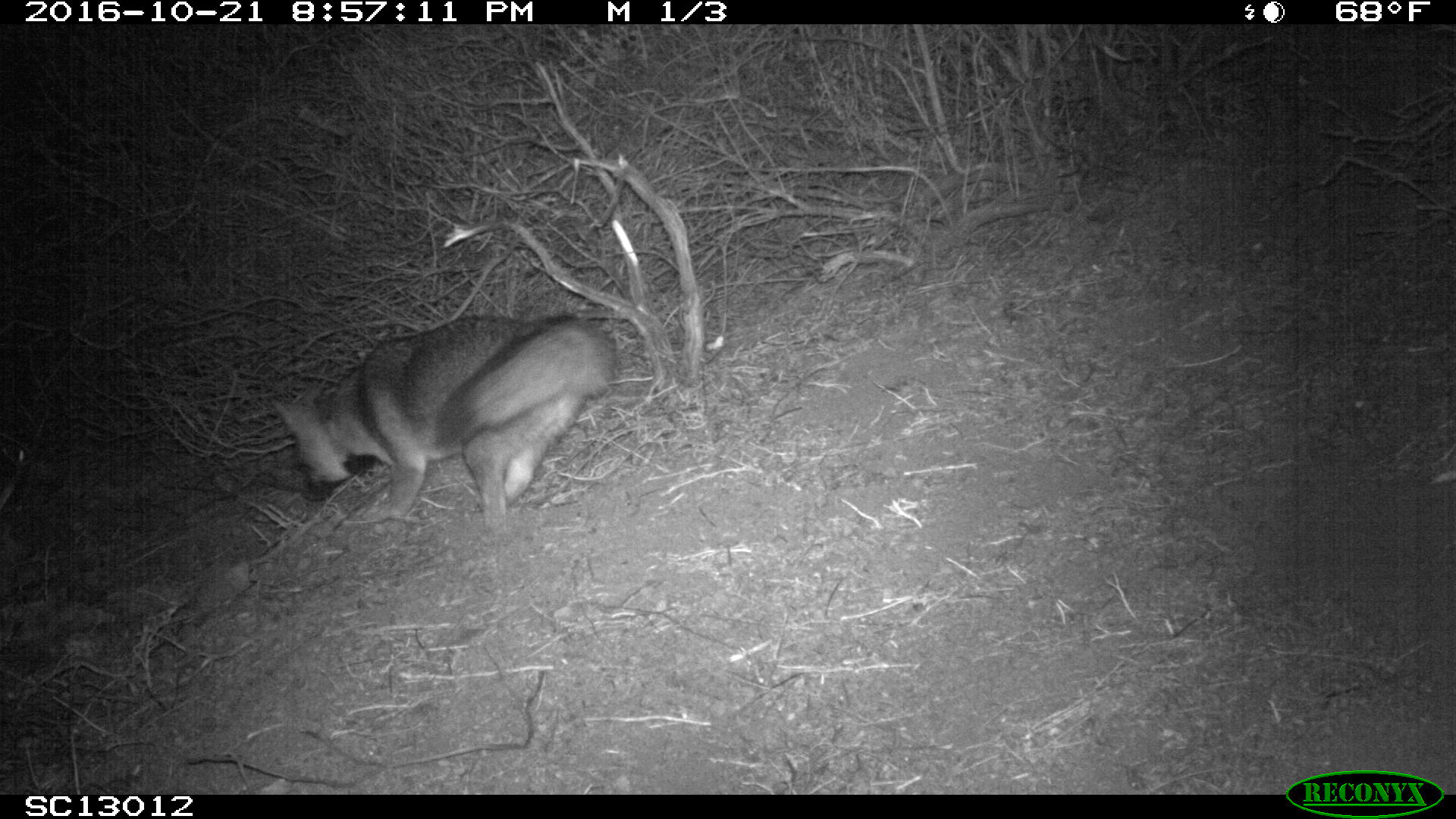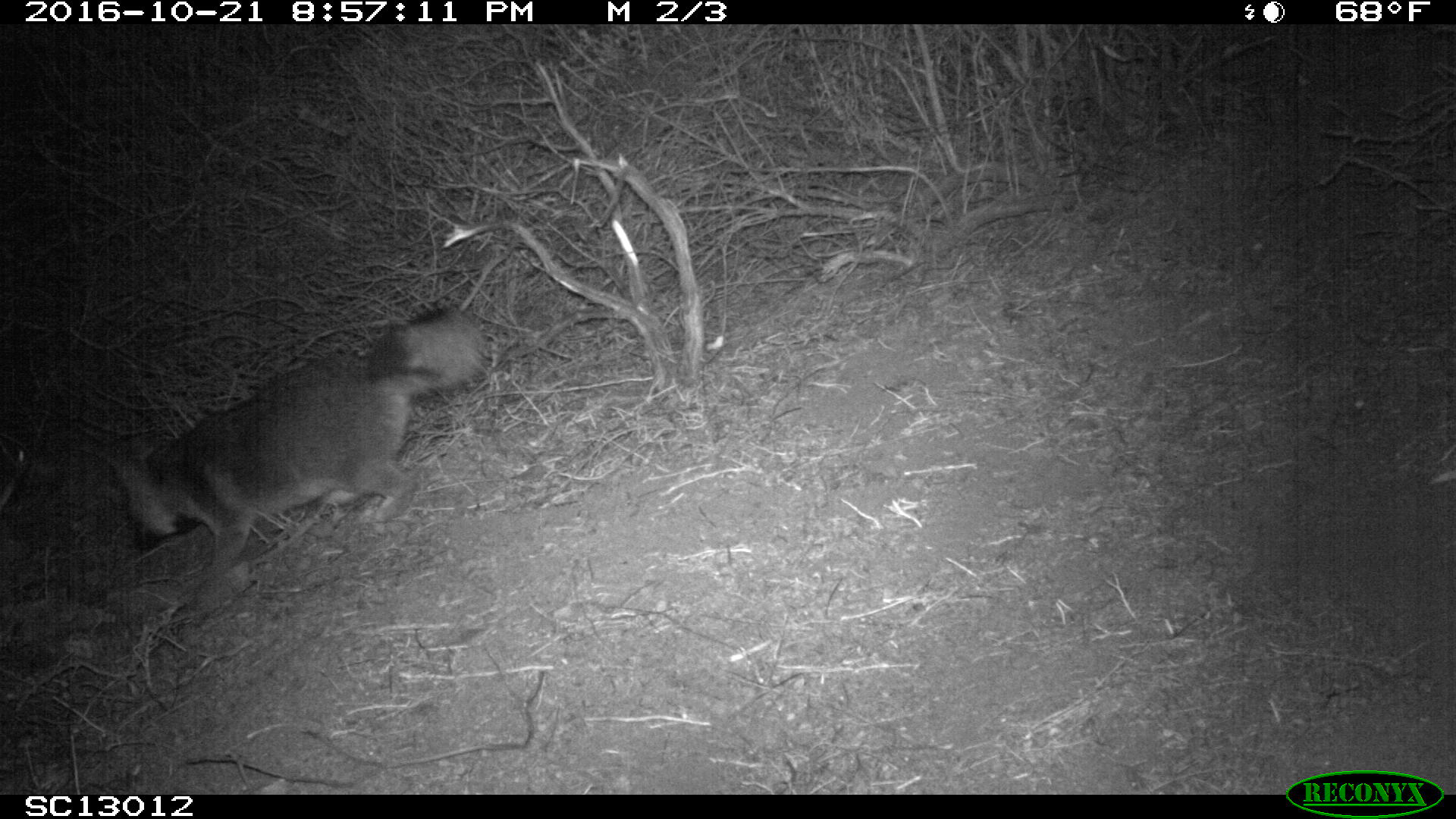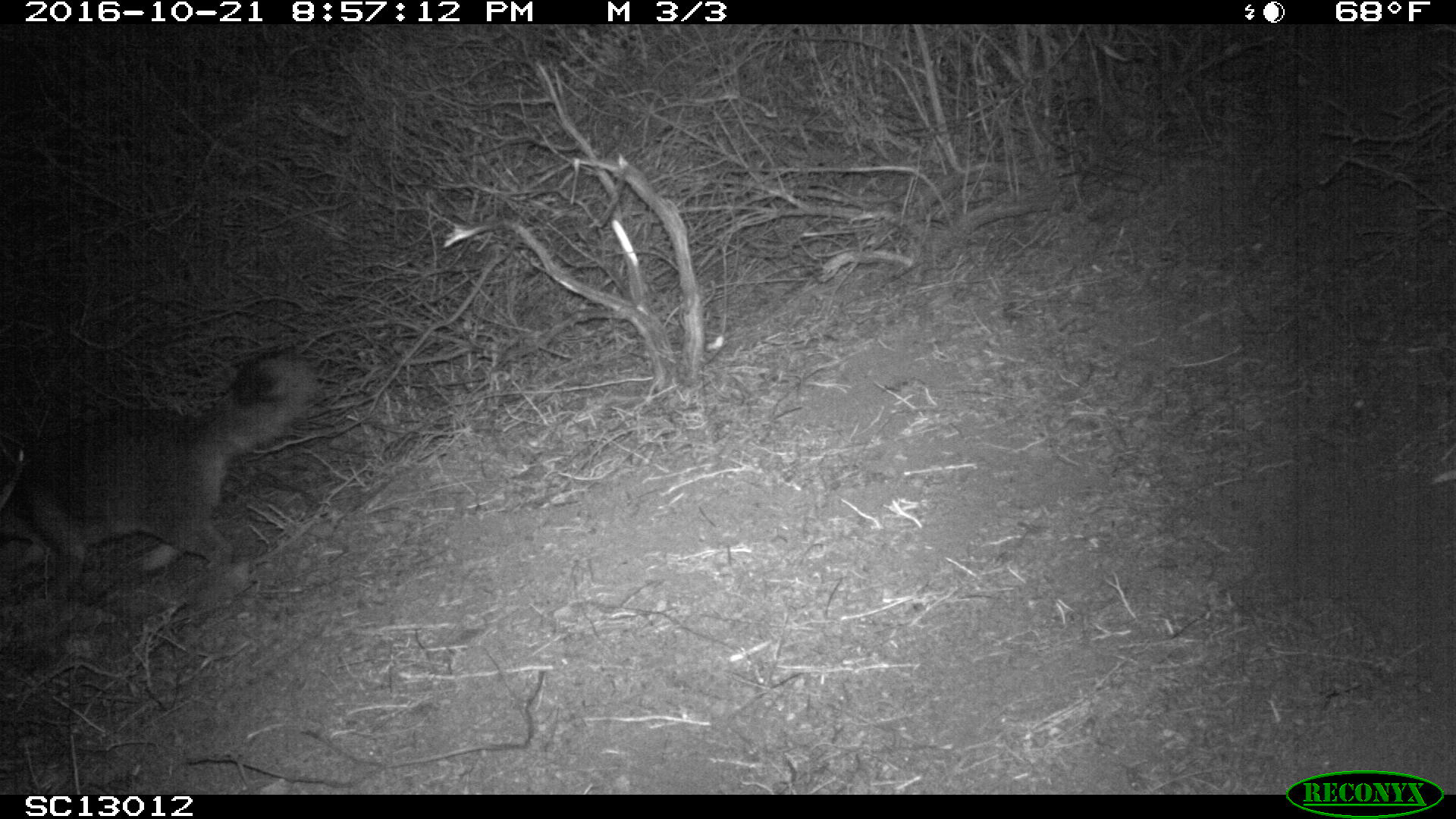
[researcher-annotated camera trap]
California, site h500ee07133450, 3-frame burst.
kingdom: Animalia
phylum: Chordata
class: Mammalia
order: Carnivora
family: Canidae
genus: Urocyon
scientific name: Urocyon littoralis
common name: island fox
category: fox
Fox (island fox) (Urocyon littoralis).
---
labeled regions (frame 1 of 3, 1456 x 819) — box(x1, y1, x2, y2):
fox: box(268, 312, 620, 550)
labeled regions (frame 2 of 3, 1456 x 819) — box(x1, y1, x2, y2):
fox: box(86, 305, 489, 585)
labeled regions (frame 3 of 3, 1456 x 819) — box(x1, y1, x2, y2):
fox: box(0, 349, 323, 597)